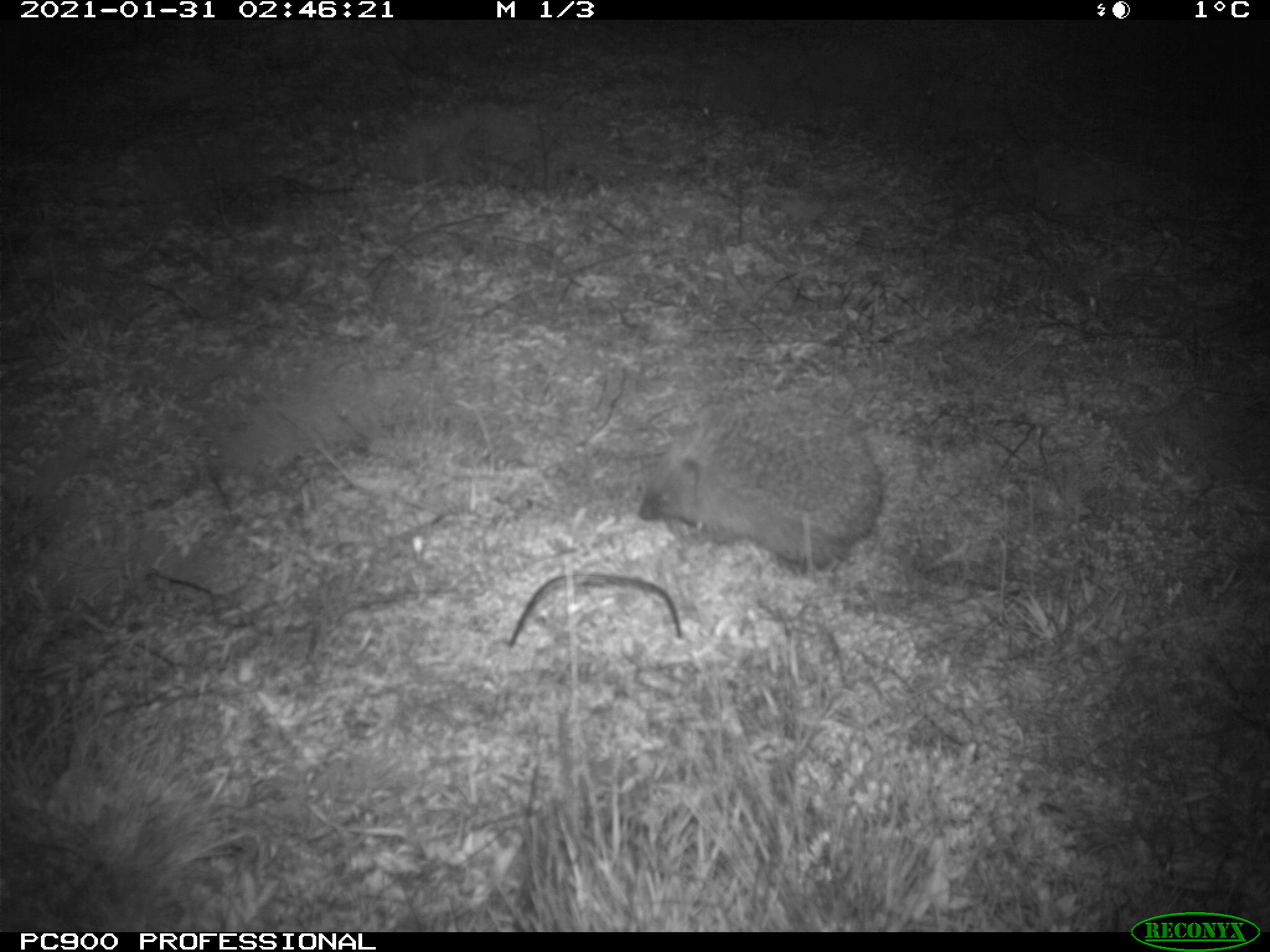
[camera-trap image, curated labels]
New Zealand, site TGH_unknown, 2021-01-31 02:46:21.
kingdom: Animalia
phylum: Chordata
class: Mammalia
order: Eulipotyphla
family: Erinaceidae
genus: Erinaceus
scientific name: Erinaceus europaeus europaeus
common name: european hedgehog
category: hedgehog